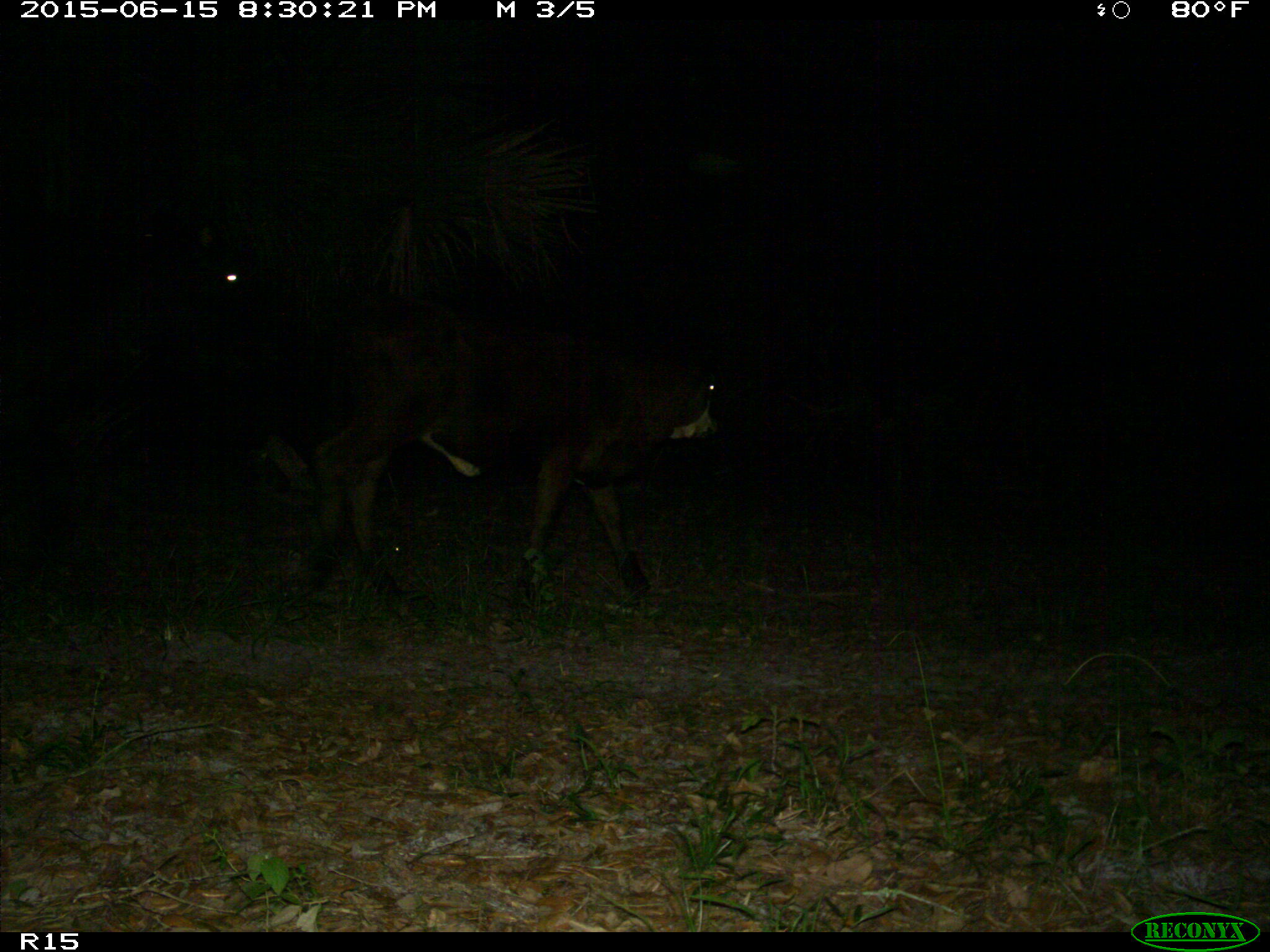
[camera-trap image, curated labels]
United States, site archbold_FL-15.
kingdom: Animalia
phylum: Chordata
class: Mammalia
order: Artiodactyla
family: Bovidae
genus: Bos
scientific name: Bos taurus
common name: domestic cow